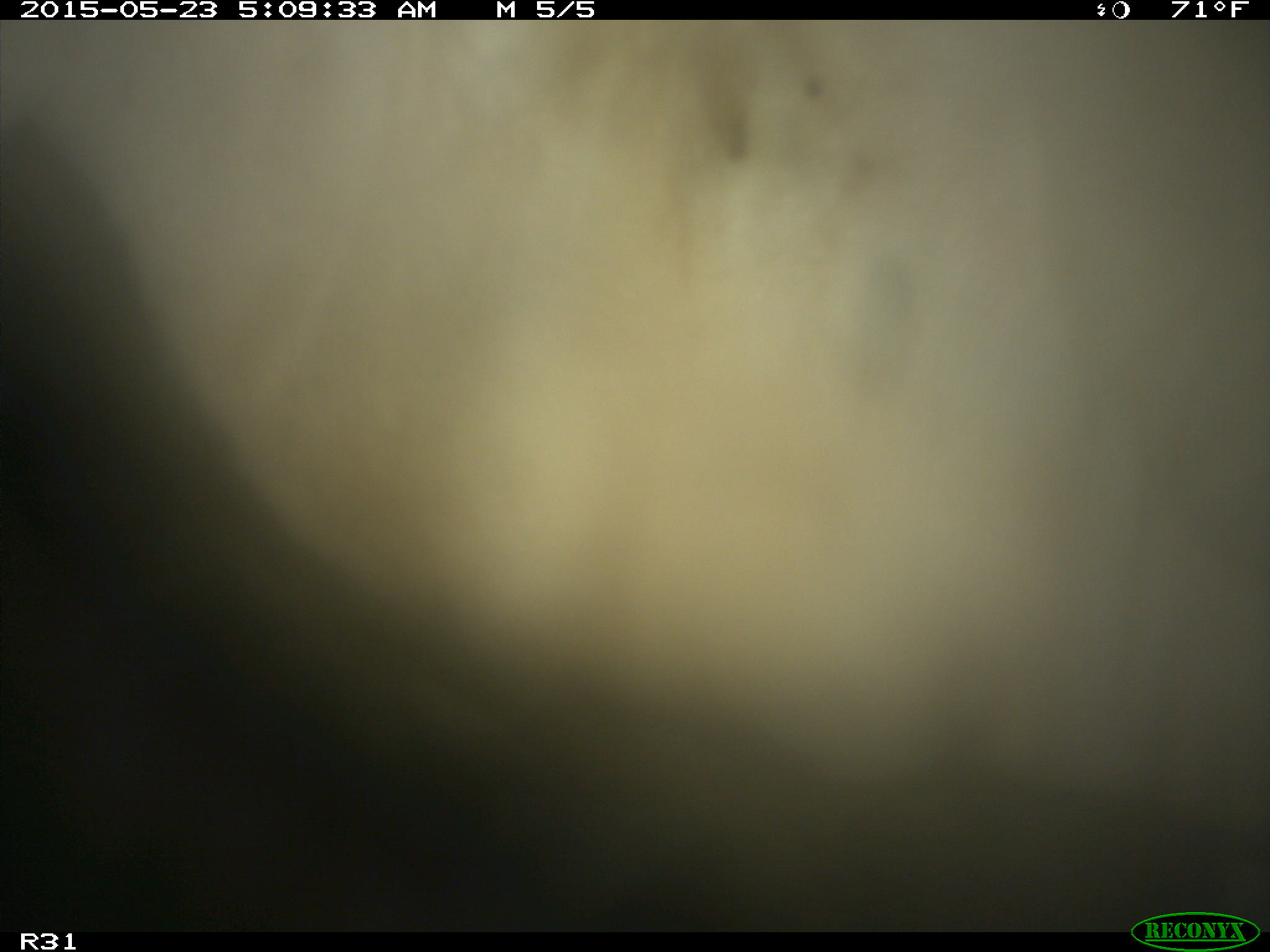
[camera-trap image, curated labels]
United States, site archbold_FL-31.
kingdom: Animalia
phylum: Chordata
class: Mammalia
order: Artiodactyla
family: Bovidae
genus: Bos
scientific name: Bos taurus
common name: domestic cow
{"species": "Bos taurus (domestic cow)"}